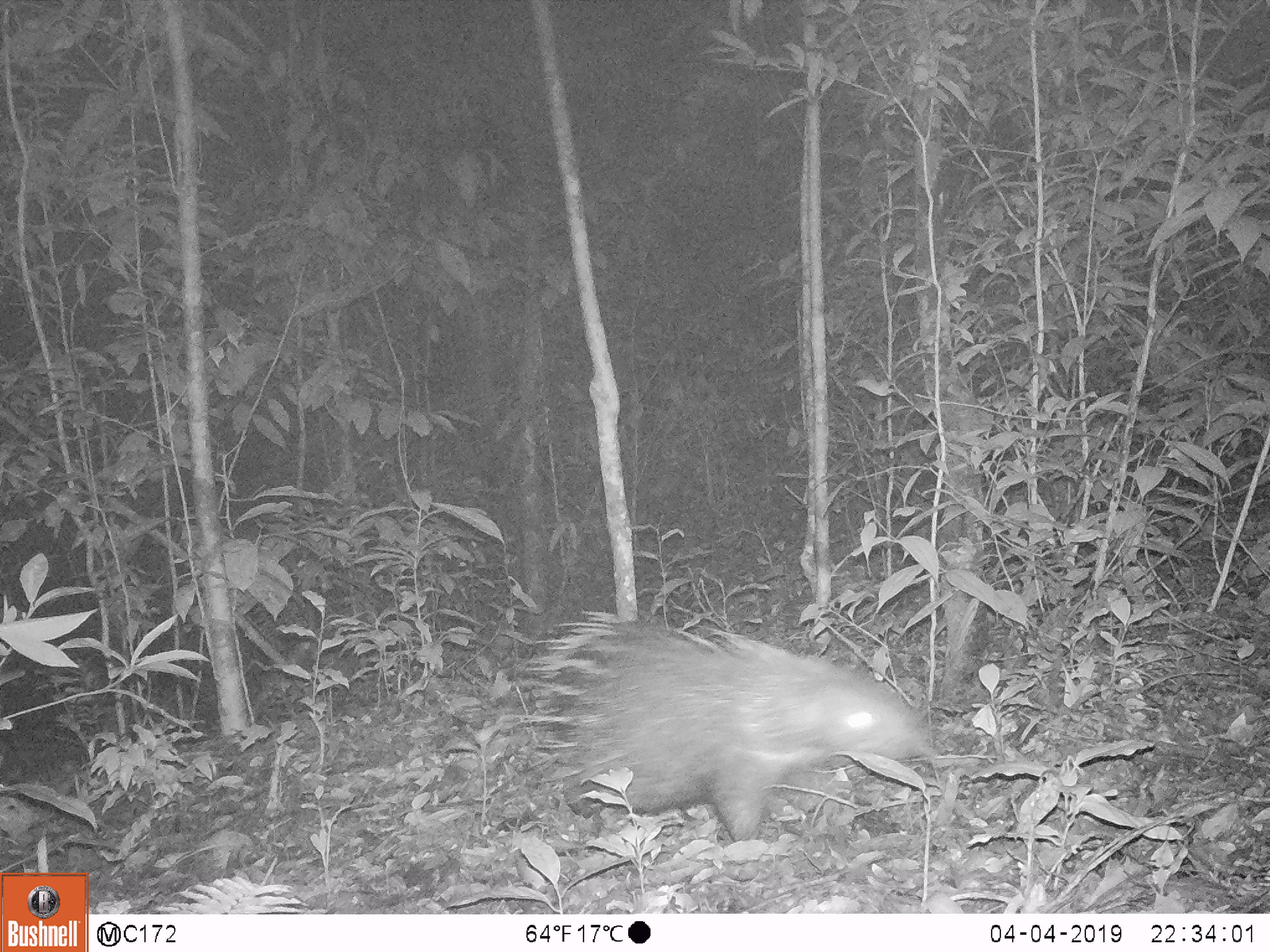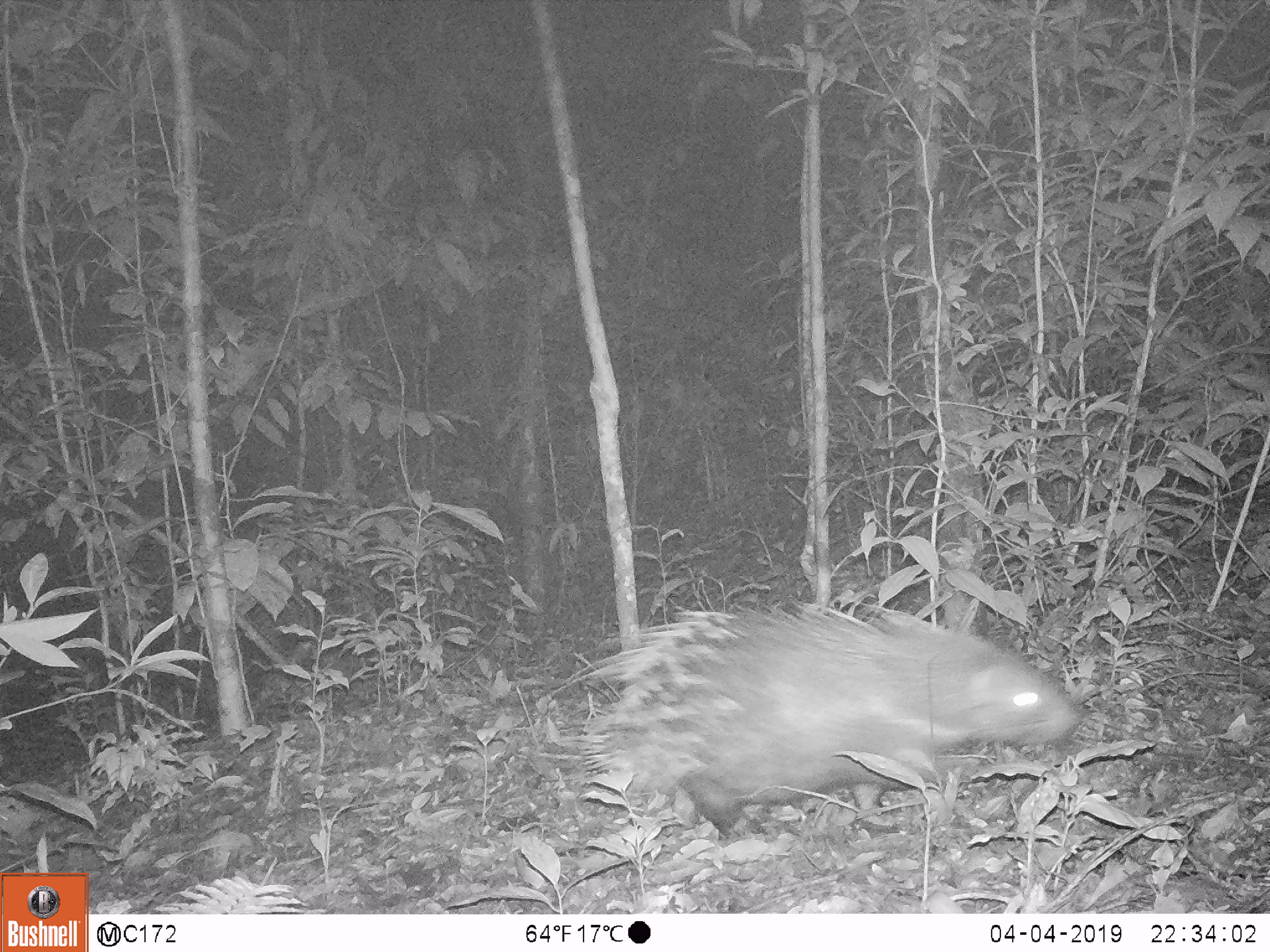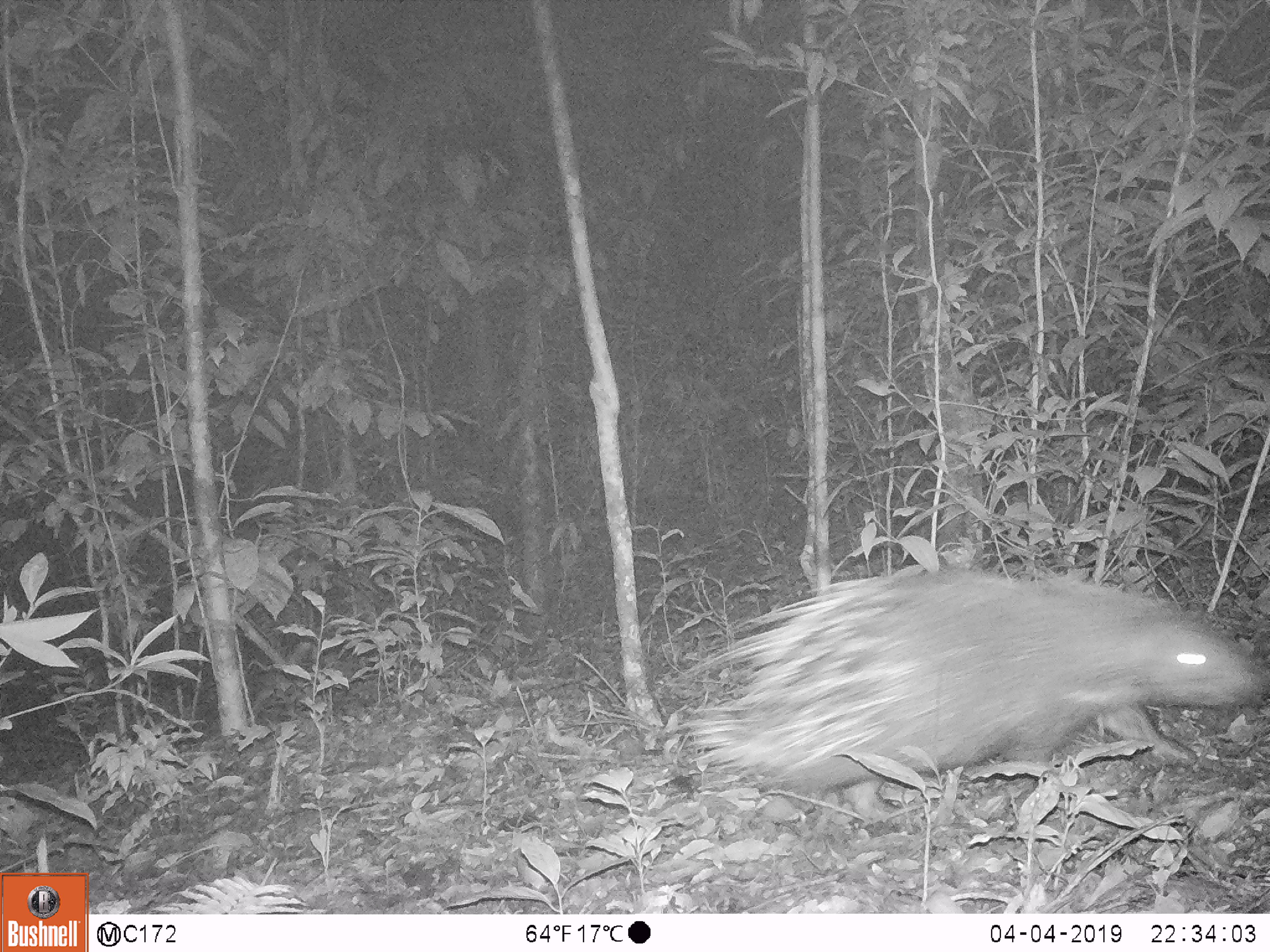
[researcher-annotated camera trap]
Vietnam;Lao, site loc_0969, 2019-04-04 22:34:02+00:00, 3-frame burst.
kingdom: Animalia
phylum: Chordata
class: Mammalia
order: Rodentia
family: Hystricidae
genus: Hystrix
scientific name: Hystrix brachyura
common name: malayan porcupine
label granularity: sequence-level